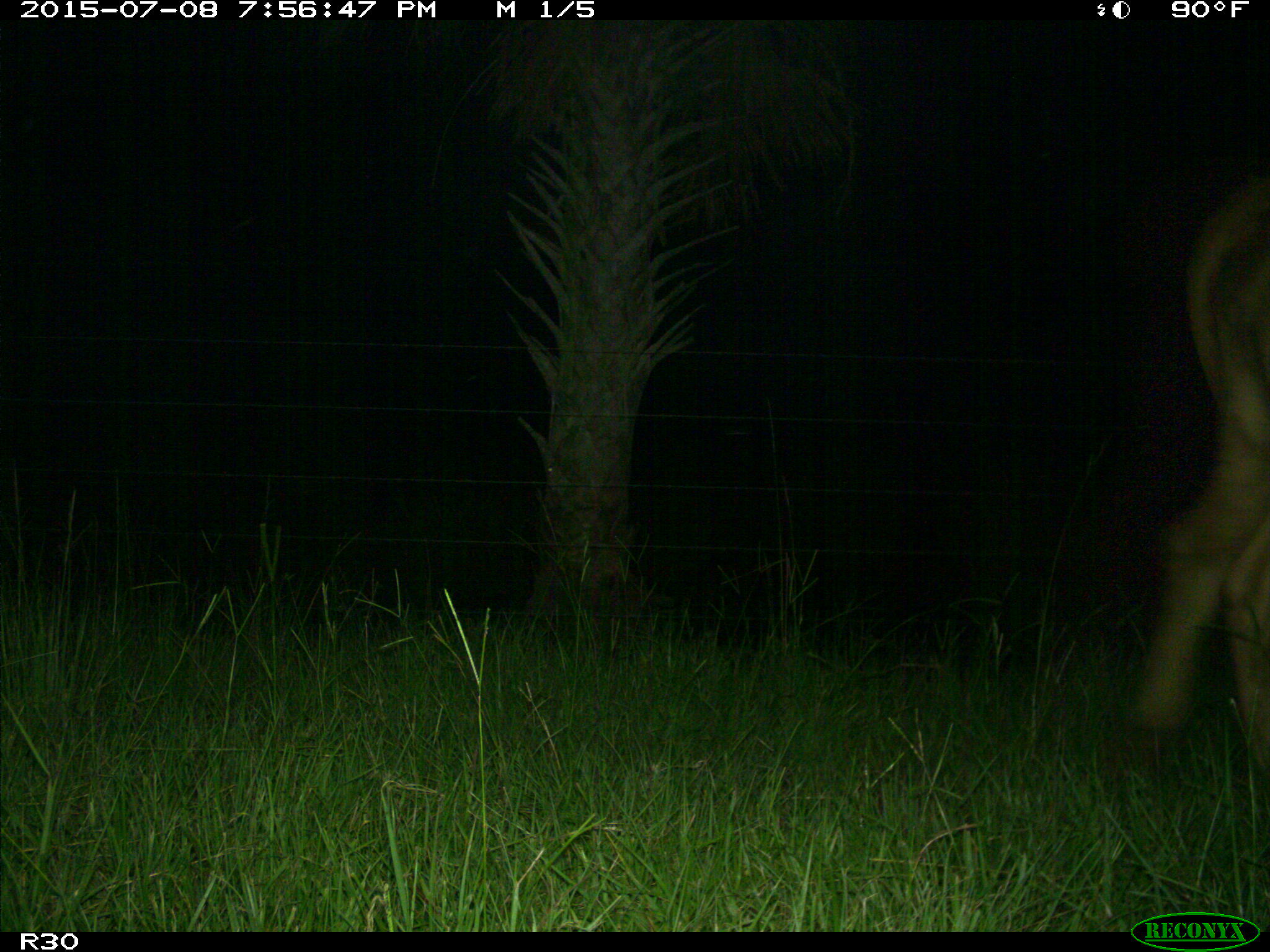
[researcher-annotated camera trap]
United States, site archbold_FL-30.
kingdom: Animalia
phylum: Chordata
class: Mammalia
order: Artiodactyla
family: Bovidae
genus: Bos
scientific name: Bos taurus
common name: domestic cow